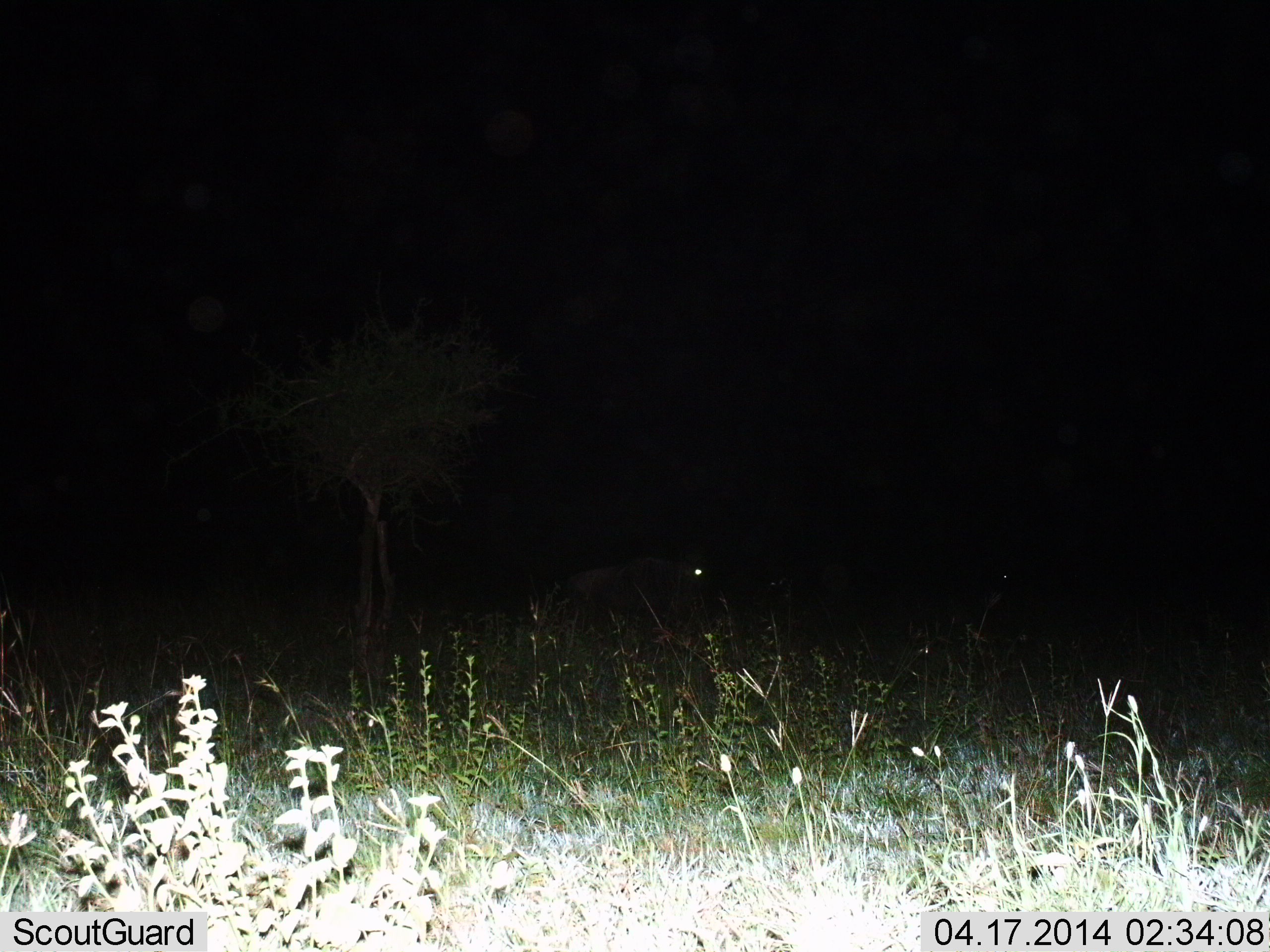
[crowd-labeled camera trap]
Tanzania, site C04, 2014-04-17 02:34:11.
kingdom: Animalia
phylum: Chordata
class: Mammalia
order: Artiodactyla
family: Bovidae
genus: Connochaetes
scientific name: Connochaetes taurinus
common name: blue wildebeest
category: wildebeest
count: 1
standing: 60%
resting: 10%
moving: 30%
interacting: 0%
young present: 0%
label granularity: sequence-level